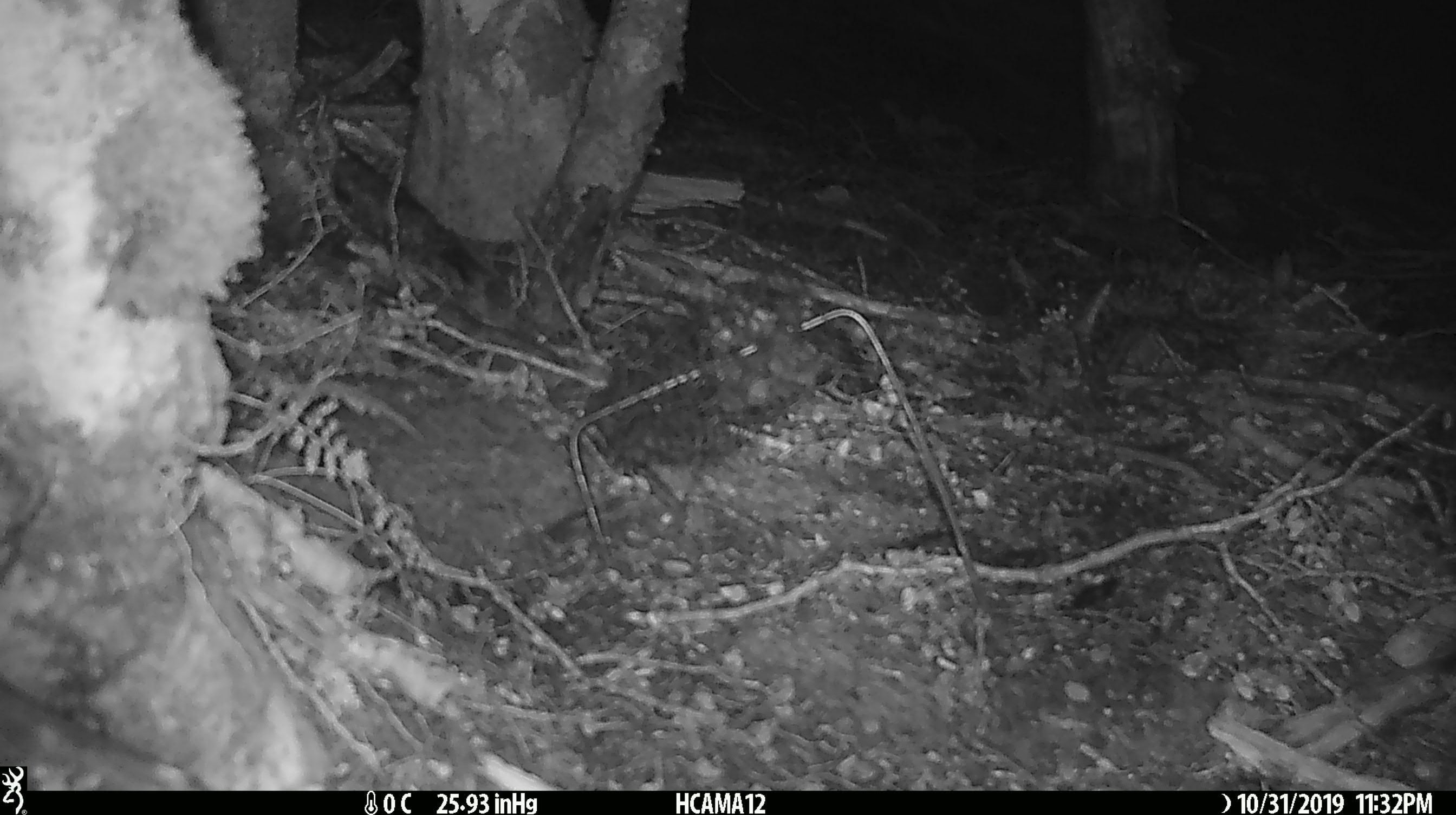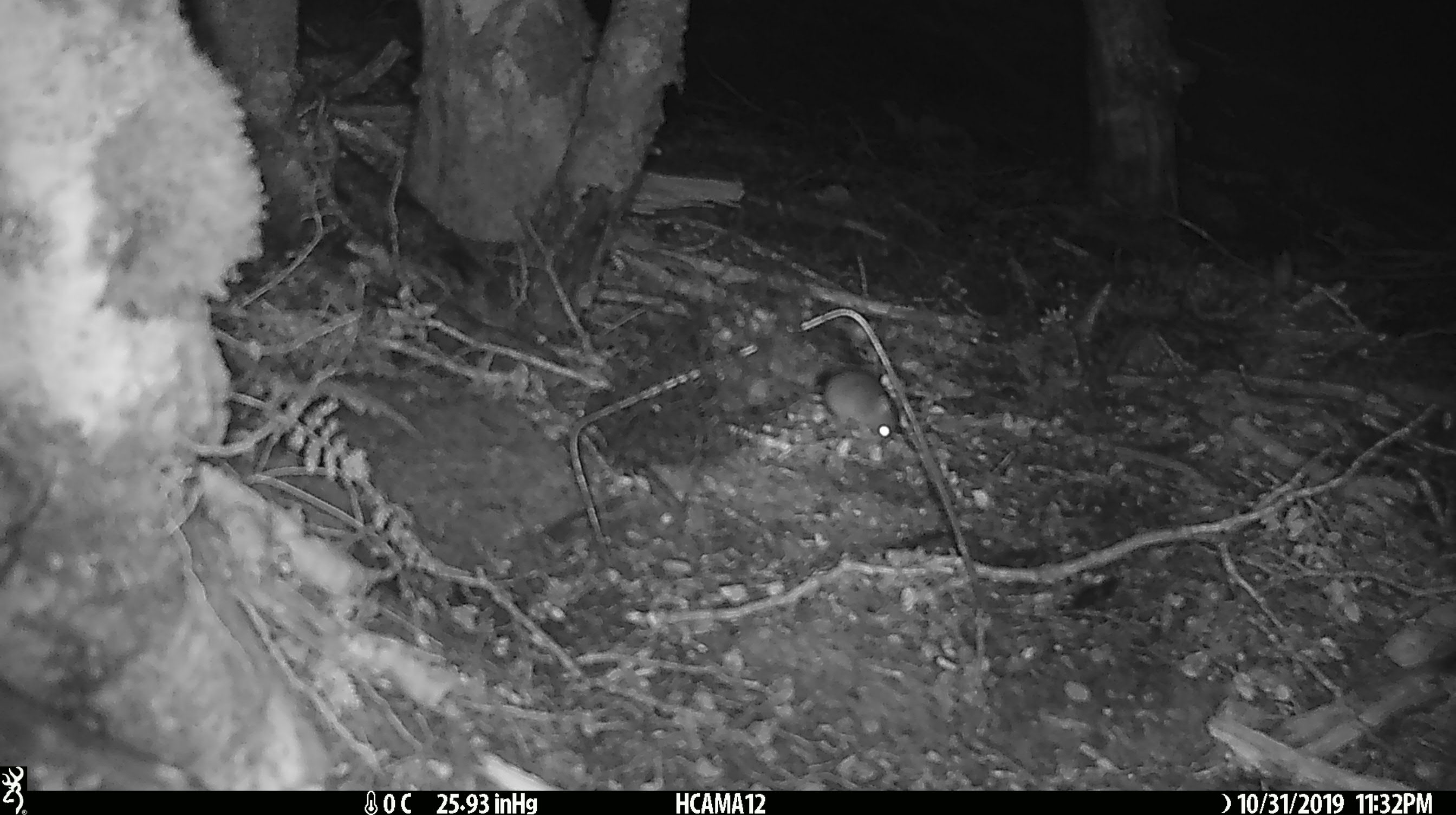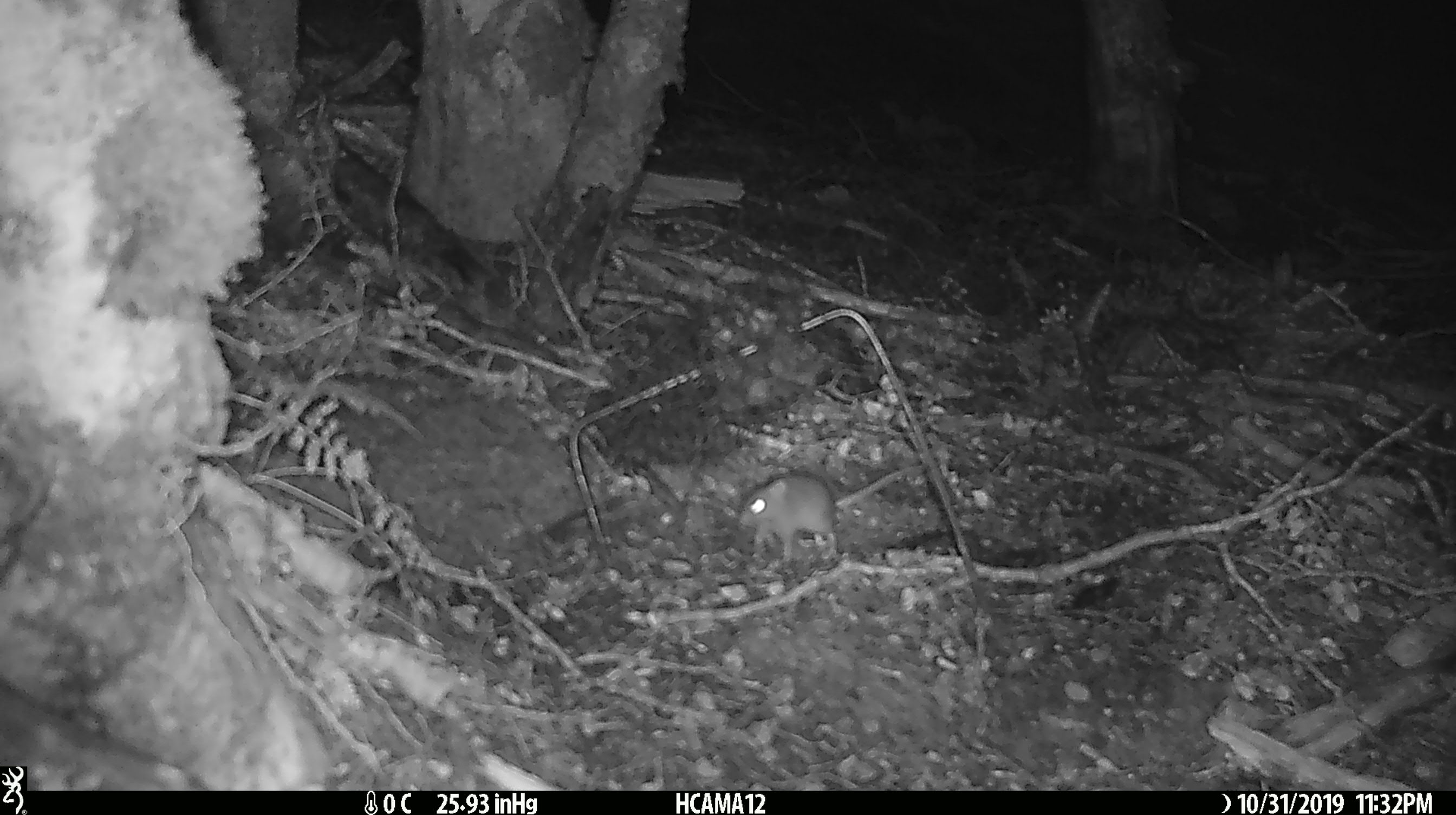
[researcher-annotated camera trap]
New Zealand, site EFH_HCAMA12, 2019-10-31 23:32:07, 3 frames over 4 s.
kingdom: Animalia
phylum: Chordata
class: Mammalia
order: Rodentia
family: Muridae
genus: Mus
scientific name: Mus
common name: mouse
Mouse (Mus).